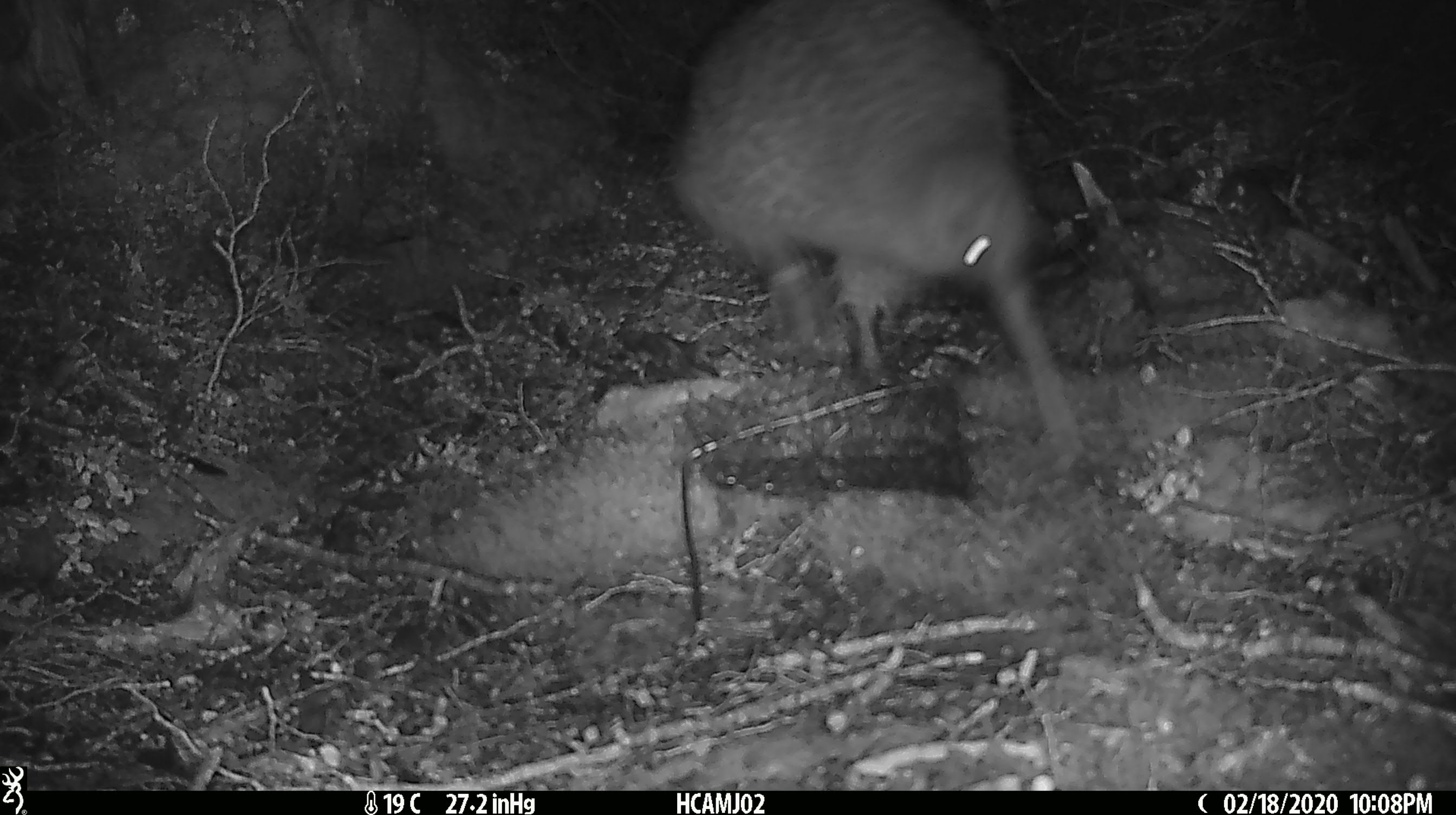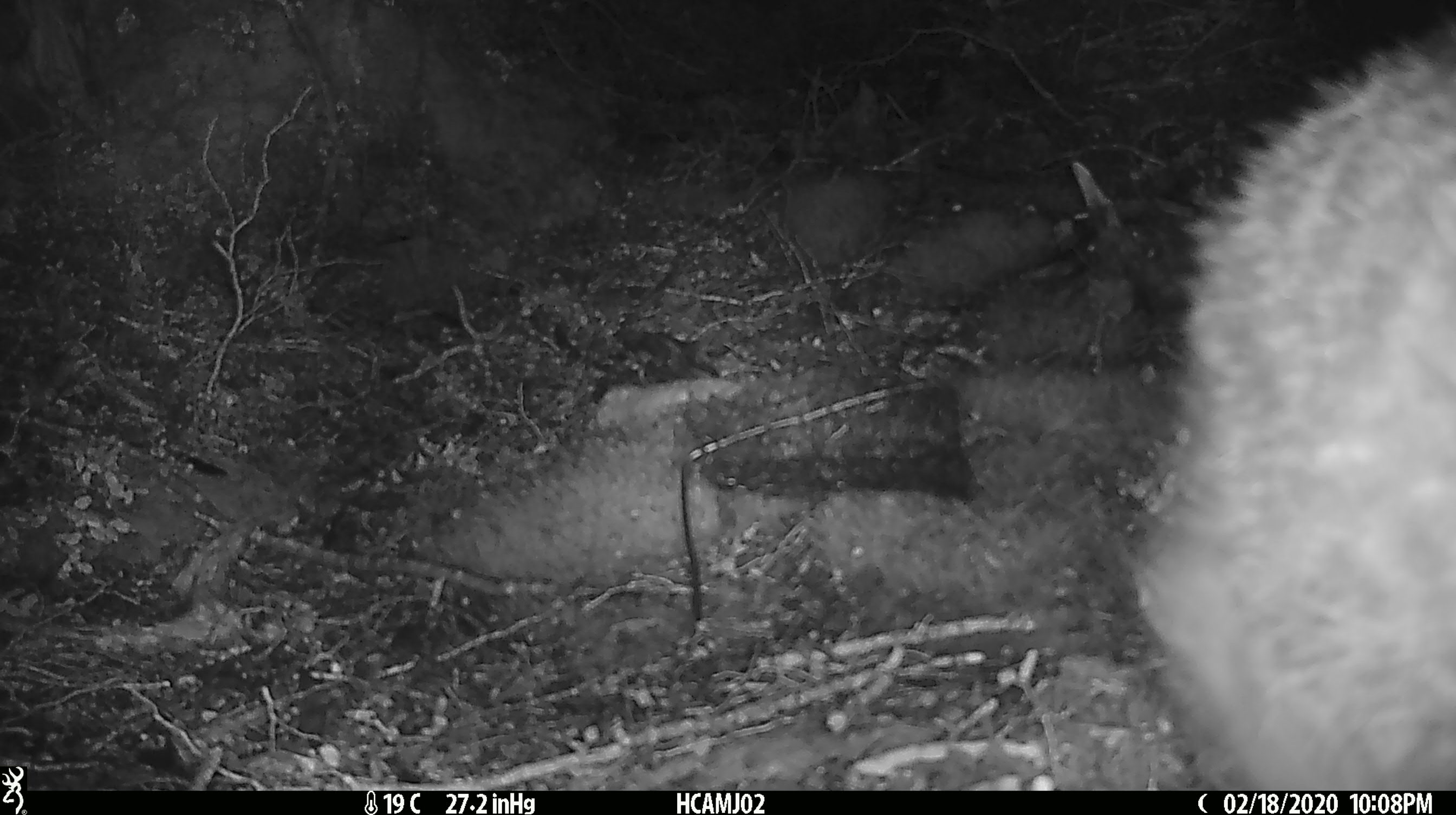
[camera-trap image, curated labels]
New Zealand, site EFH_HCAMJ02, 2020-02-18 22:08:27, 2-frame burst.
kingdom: Animalia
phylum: Chordata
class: Aves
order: Apterygiformes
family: Apterygidae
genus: Apteryx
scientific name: Apteryx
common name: kiwi